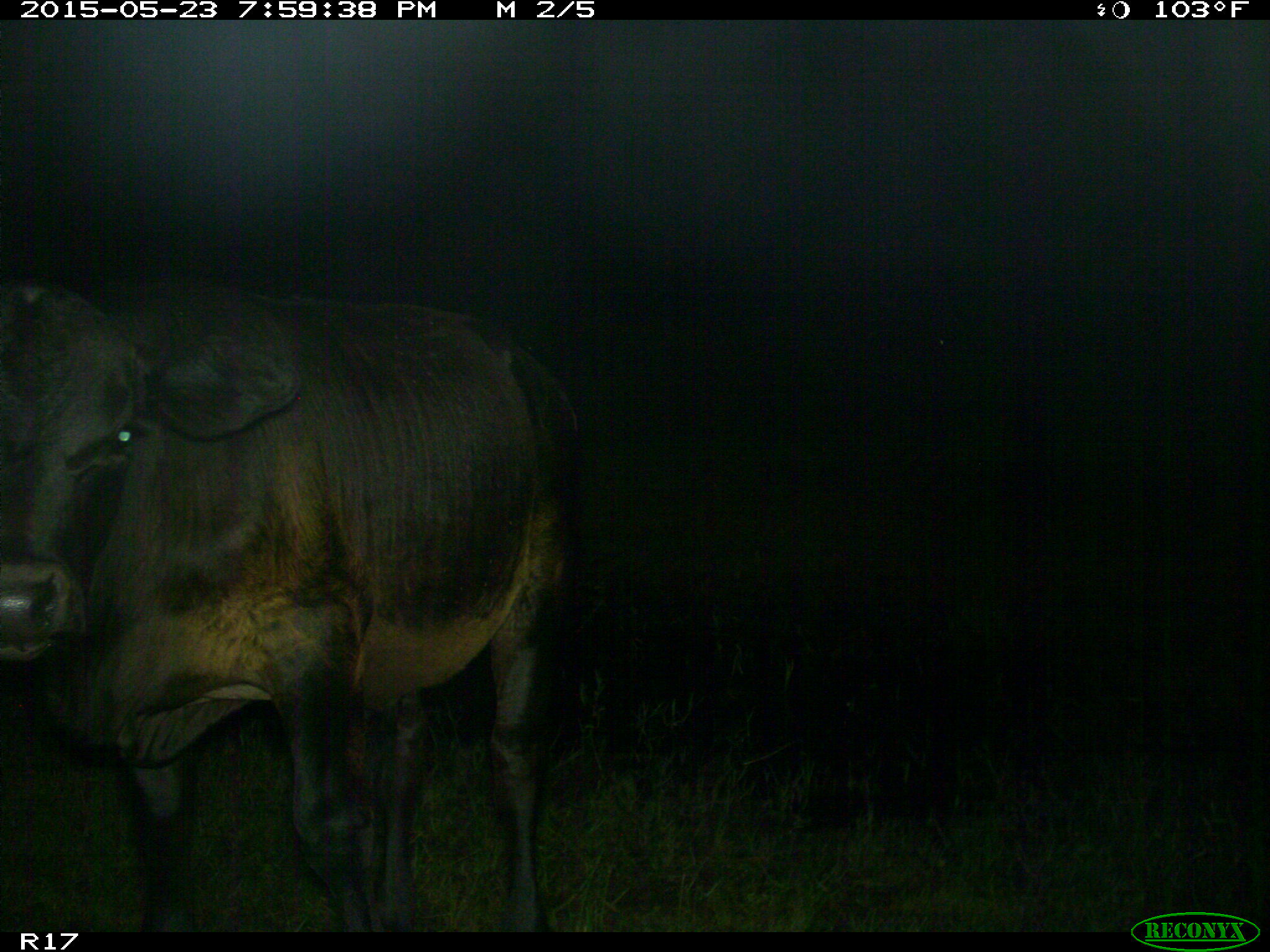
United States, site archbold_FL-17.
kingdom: Animalia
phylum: Chordata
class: Mammalia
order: Artiodactyla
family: Bovidae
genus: Bos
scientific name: Bos taurus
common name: domestic cow